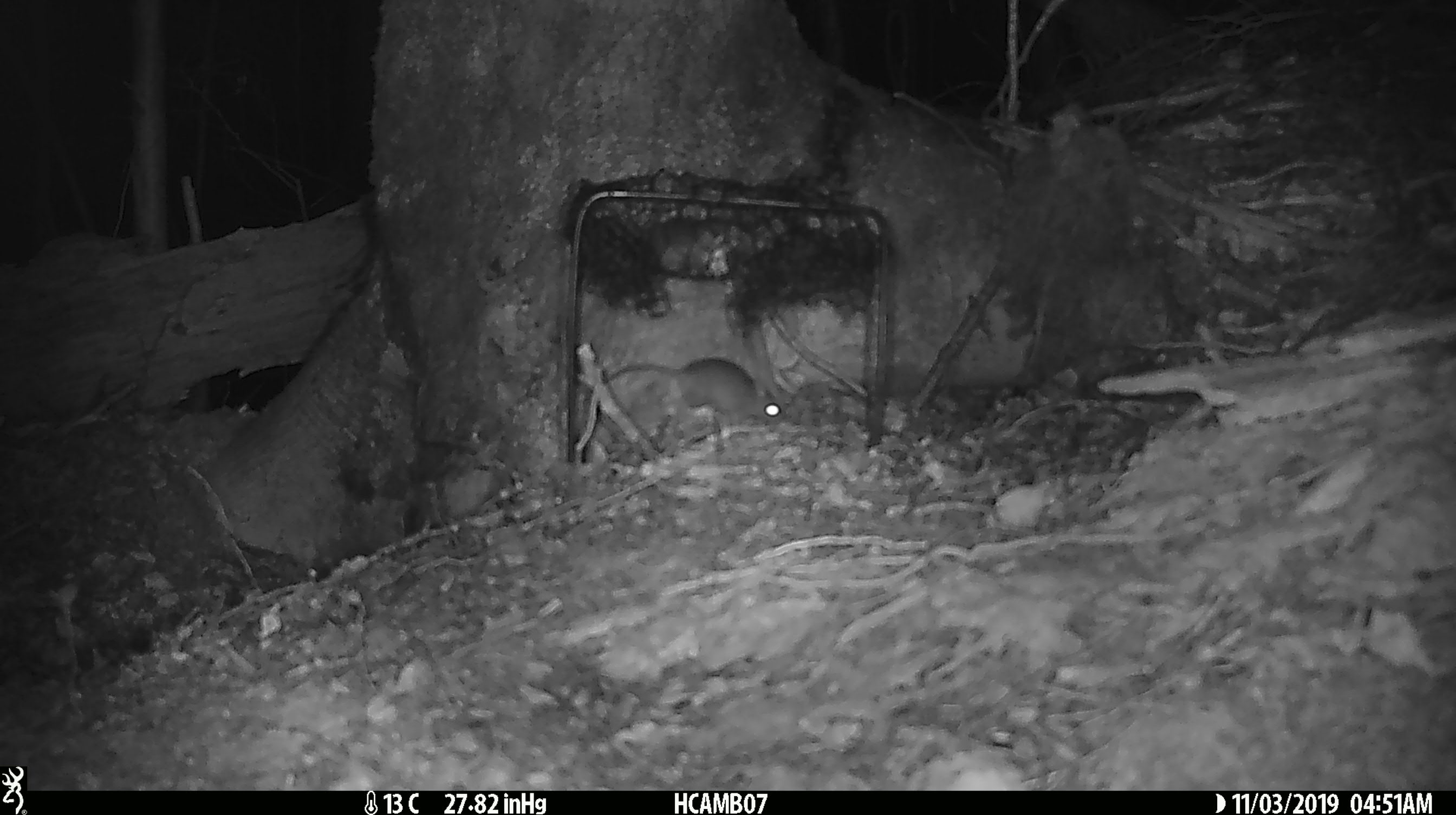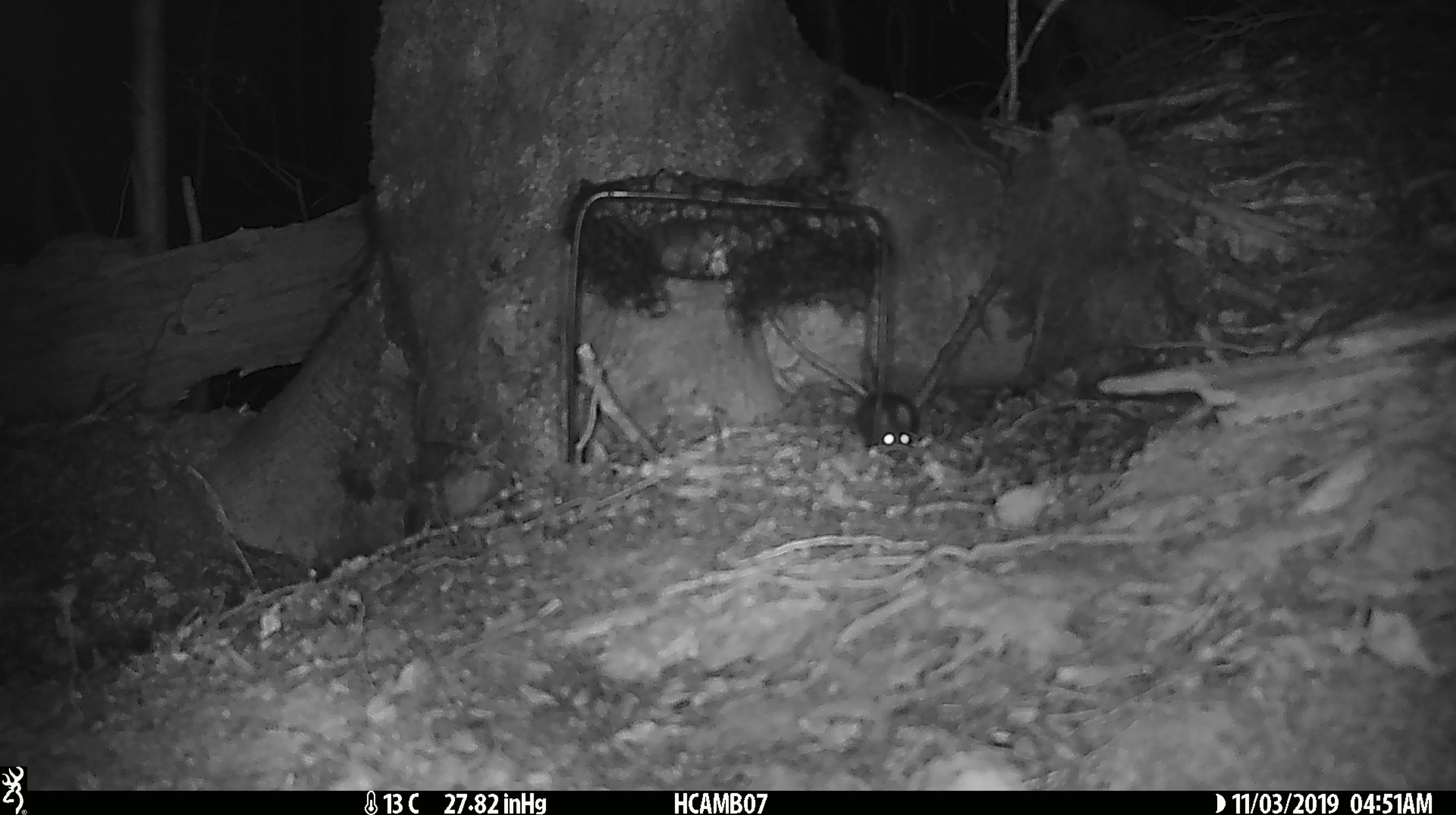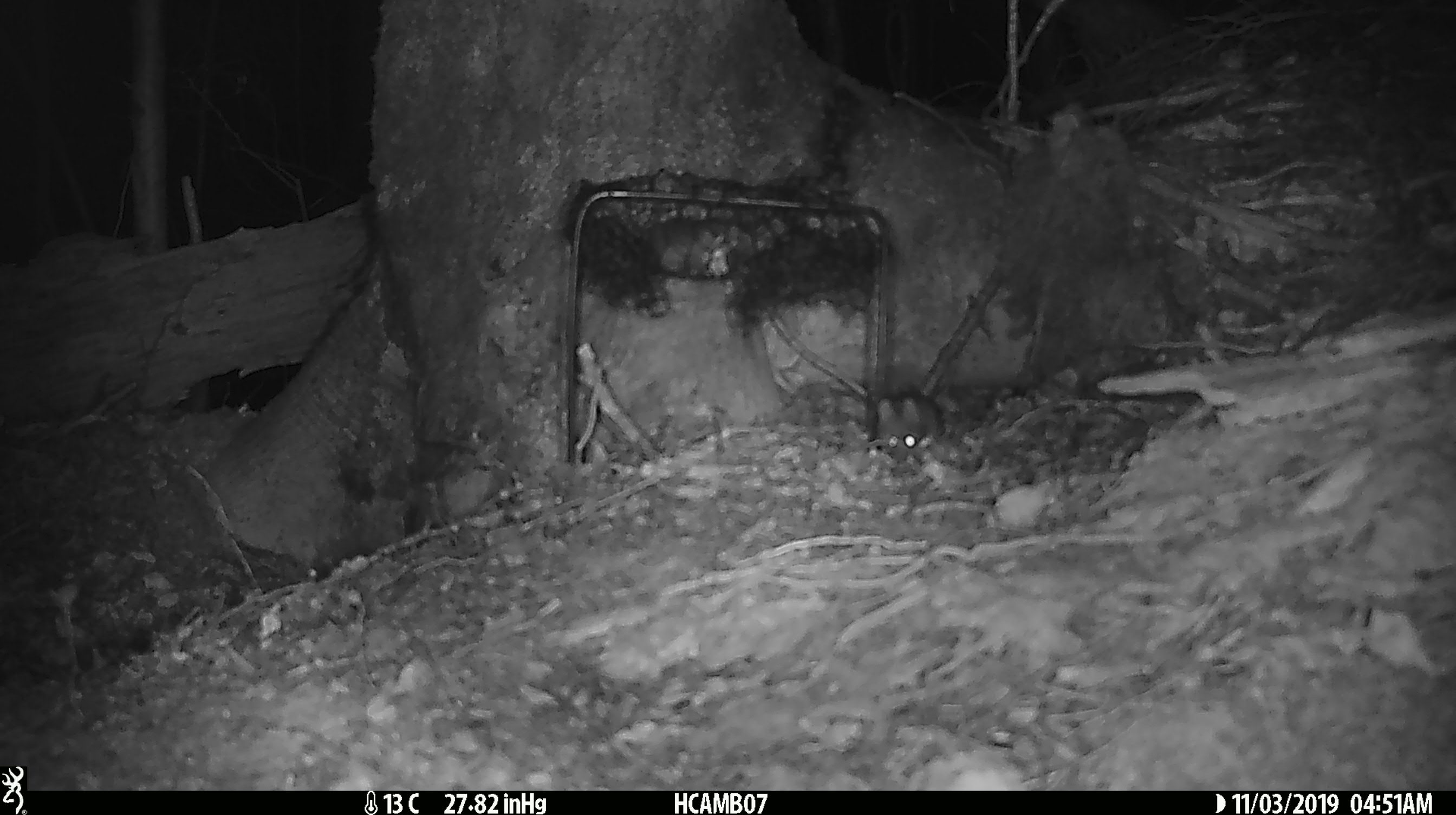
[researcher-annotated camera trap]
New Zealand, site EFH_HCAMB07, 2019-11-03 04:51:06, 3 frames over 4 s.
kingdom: Animalia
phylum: Chordata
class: Mammalia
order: Rodentia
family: Muridae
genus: Mus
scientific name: Mus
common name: mouse